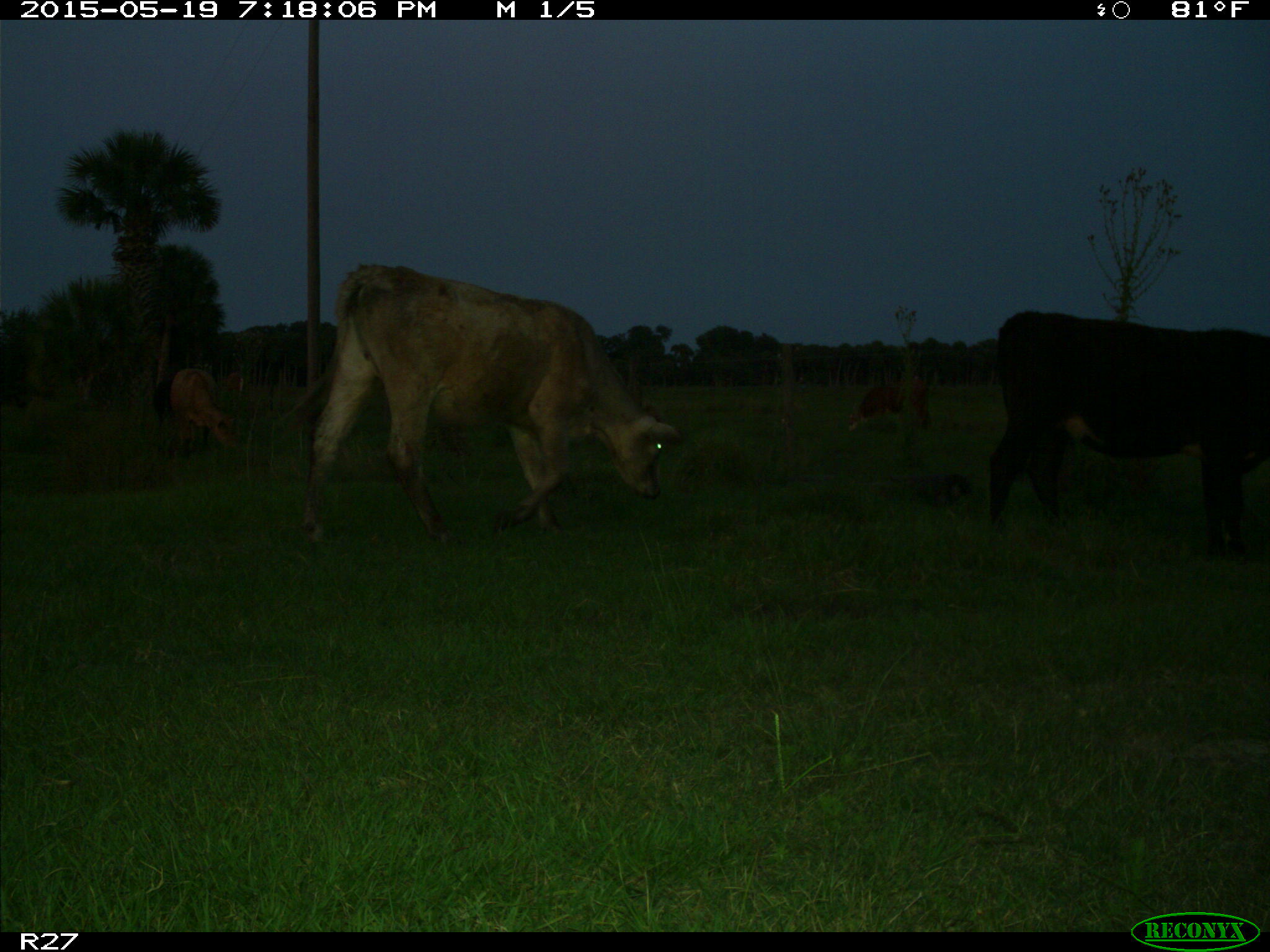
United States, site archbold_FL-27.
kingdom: Animalia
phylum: Chordata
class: Mammalia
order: Artiodactyla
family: Bovidae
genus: Bos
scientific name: Bos taurus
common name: domestic cow